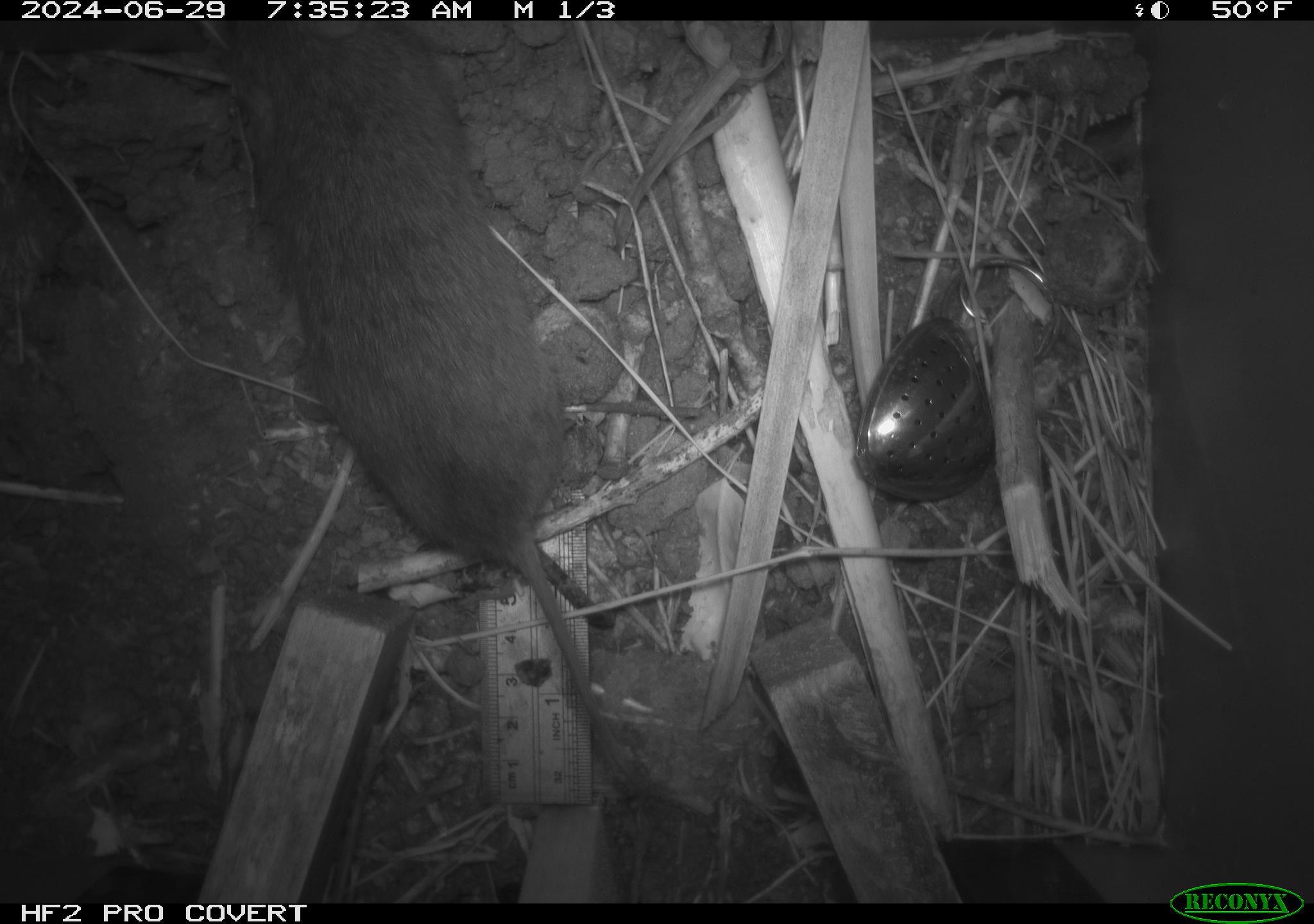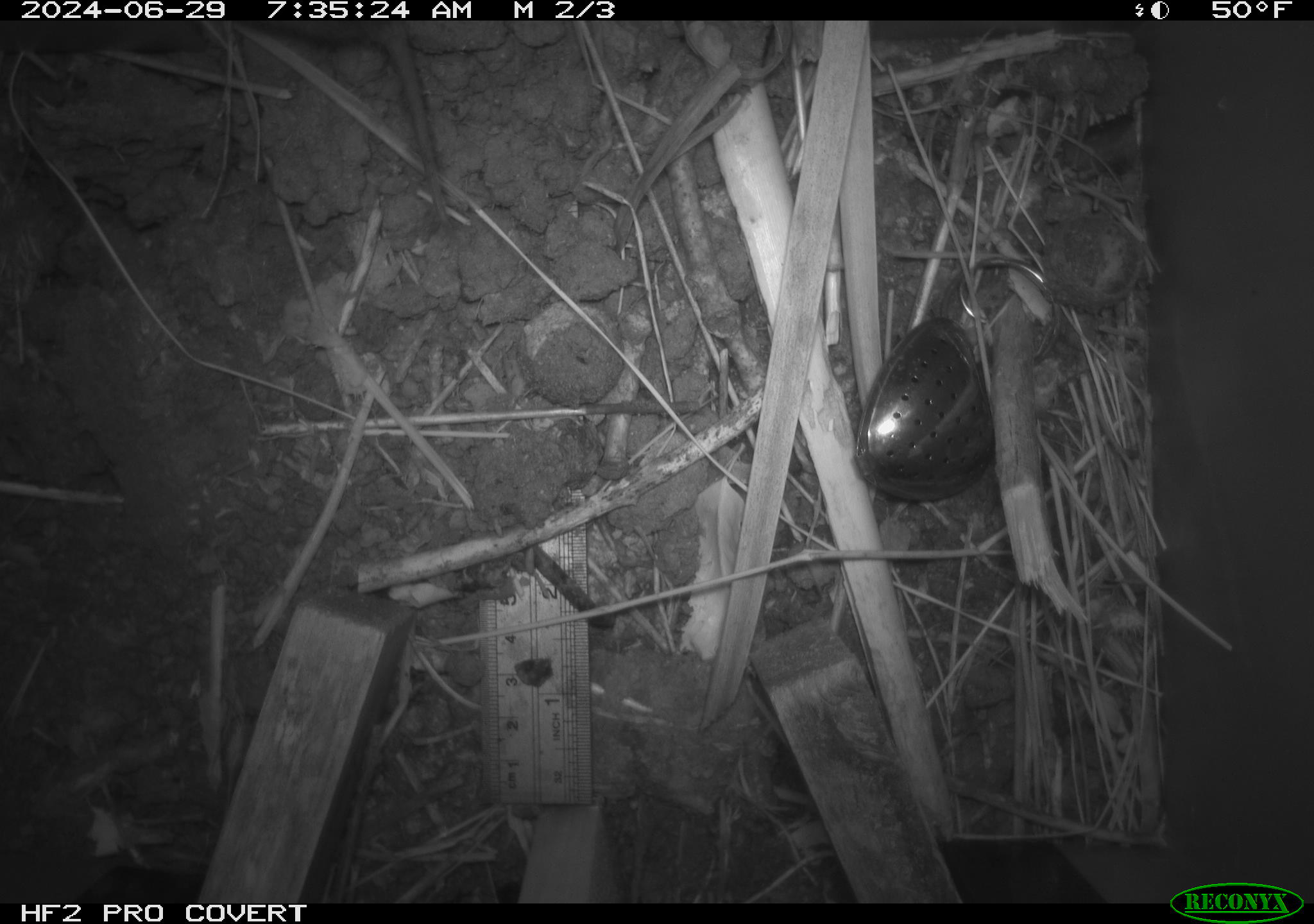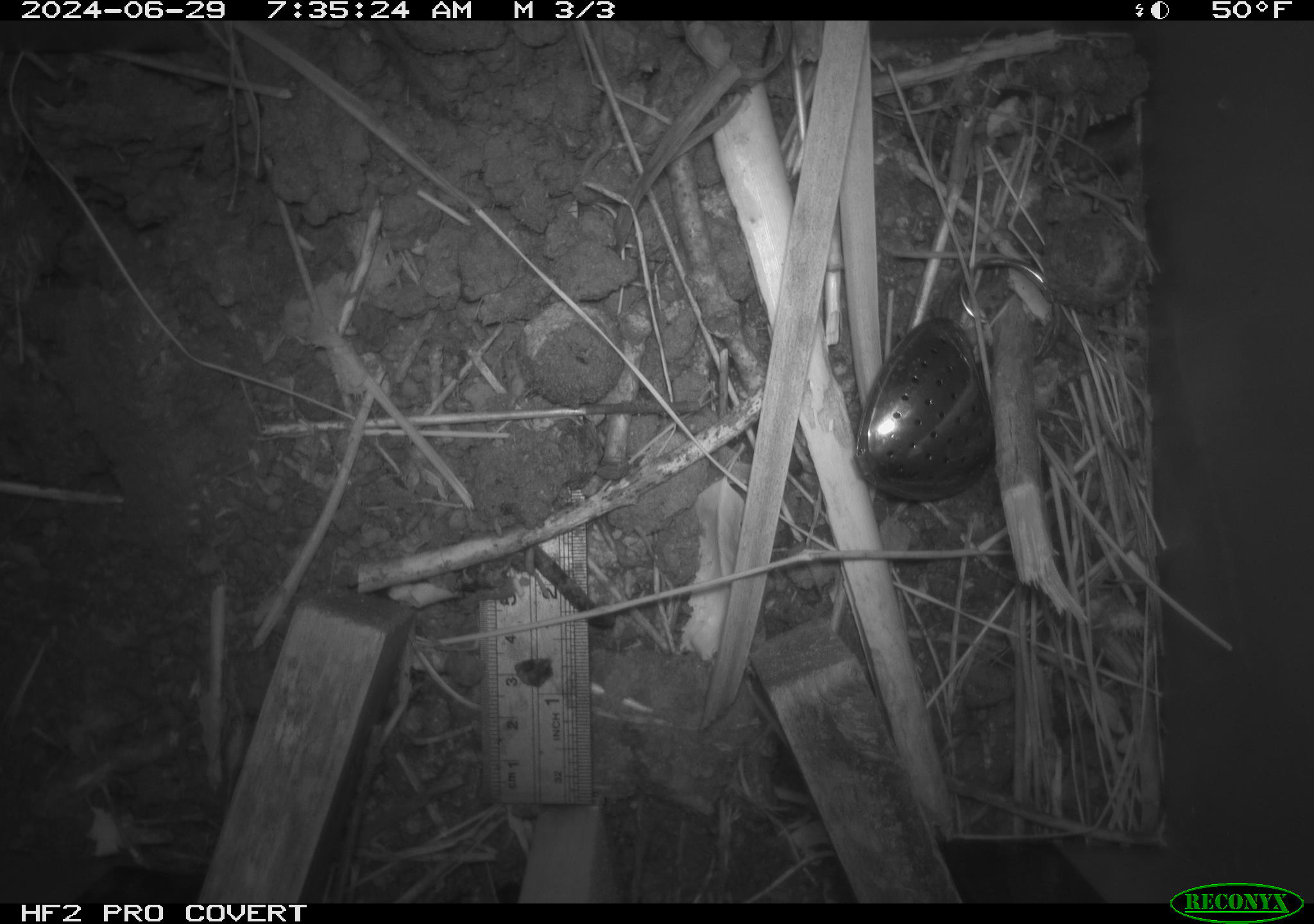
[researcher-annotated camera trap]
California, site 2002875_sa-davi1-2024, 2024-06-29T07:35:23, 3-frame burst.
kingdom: Animalia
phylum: Chordata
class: Mammalia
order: Rodentia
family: Cricetidae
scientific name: Arvicolinae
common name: voles, lemmings, and muskrats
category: arvicolinae subfamily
Arvicolinae subfamily (voles, lemmings, and muskrats) (Arvicolinae).